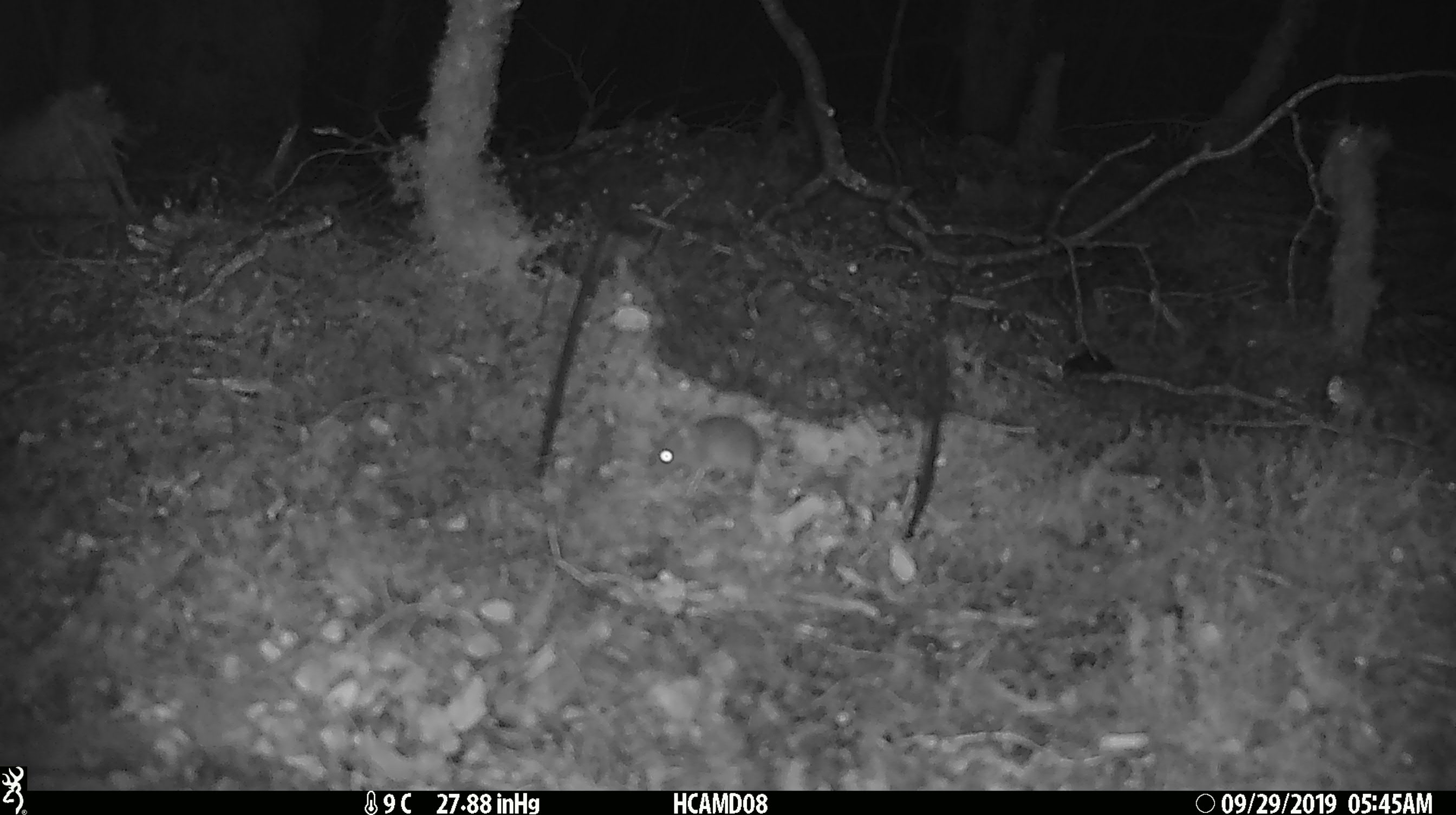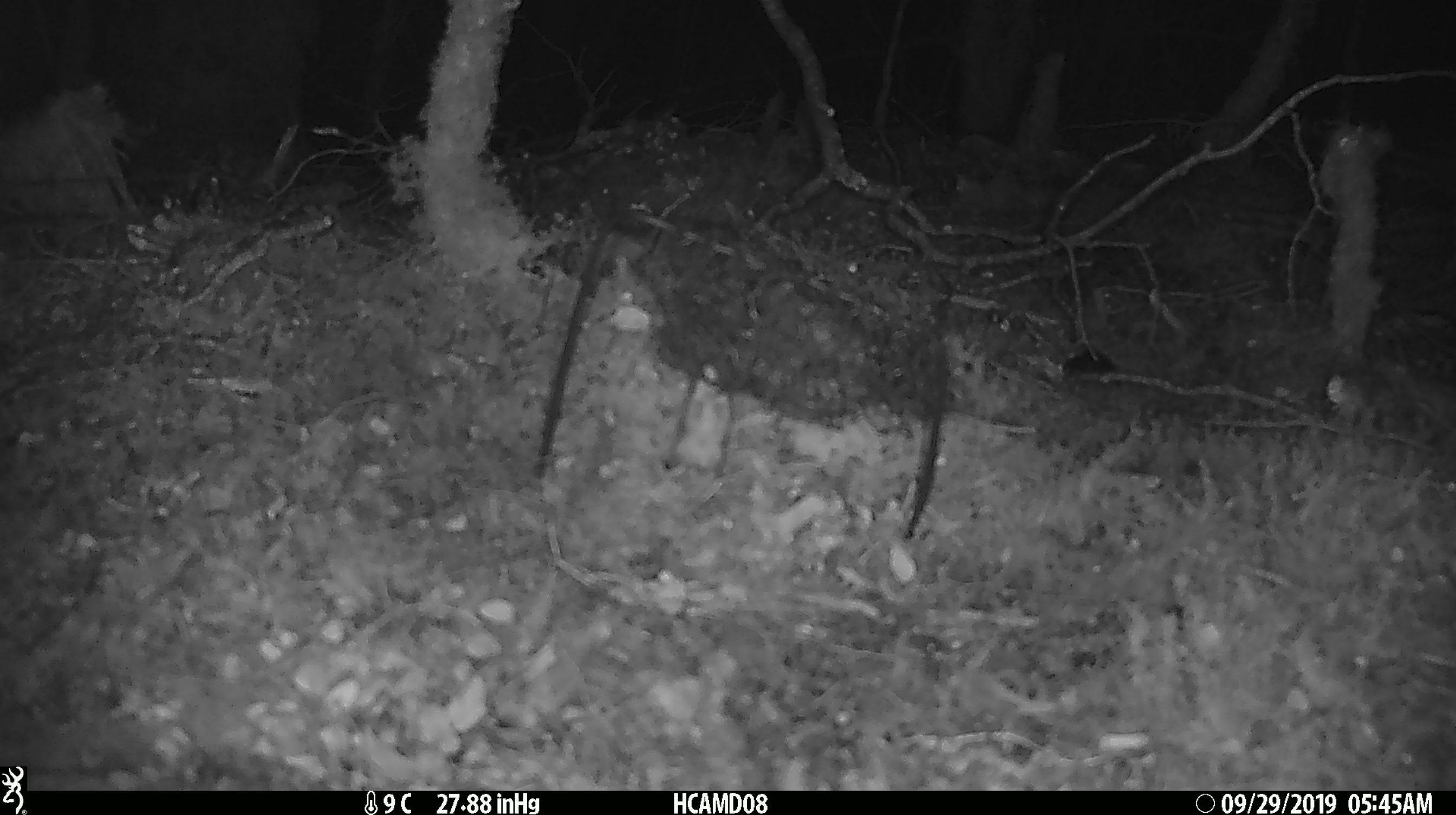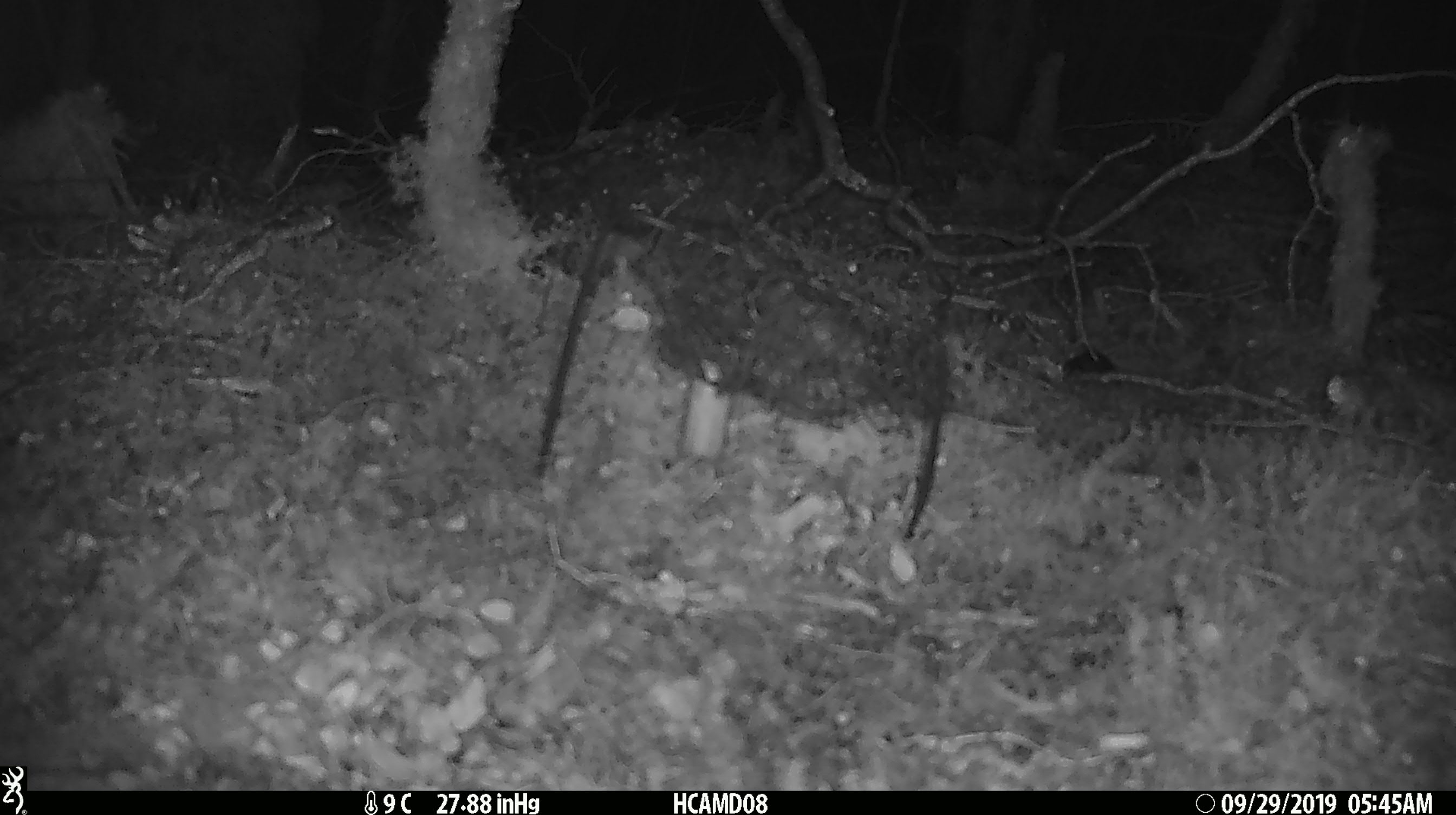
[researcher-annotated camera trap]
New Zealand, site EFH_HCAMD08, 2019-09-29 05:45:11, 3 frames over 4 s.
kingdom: Animalia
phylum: Chordata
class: Mammalia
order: Rodentia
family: Muridae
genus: Mus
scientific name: Mus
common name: mouse